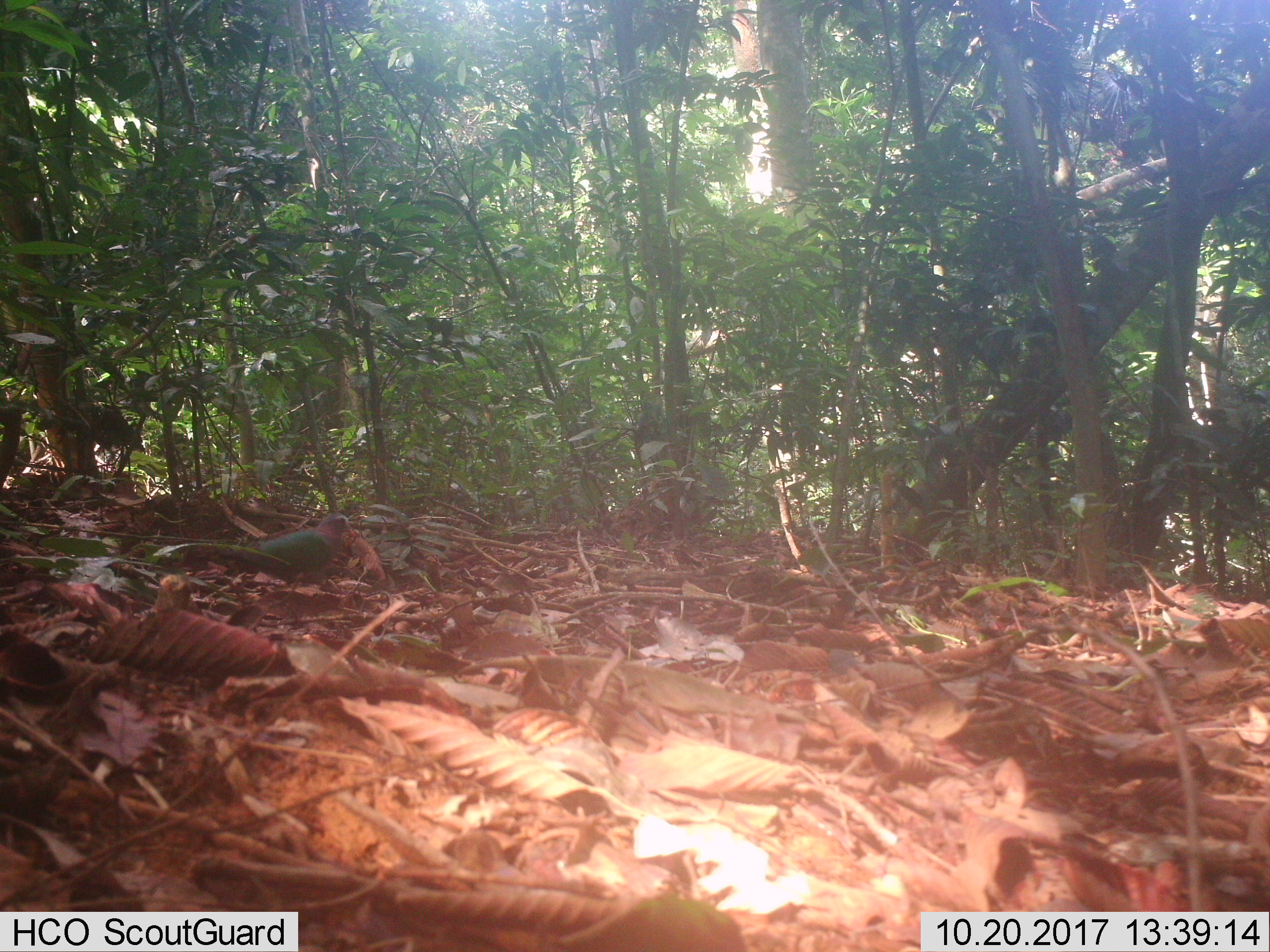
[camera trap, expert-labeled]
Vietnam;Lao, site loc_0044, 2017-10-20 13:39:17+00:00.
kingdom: Animalia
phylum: Chordata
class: Aves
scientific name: Aves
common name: bird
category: unidentified bird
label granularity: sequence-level